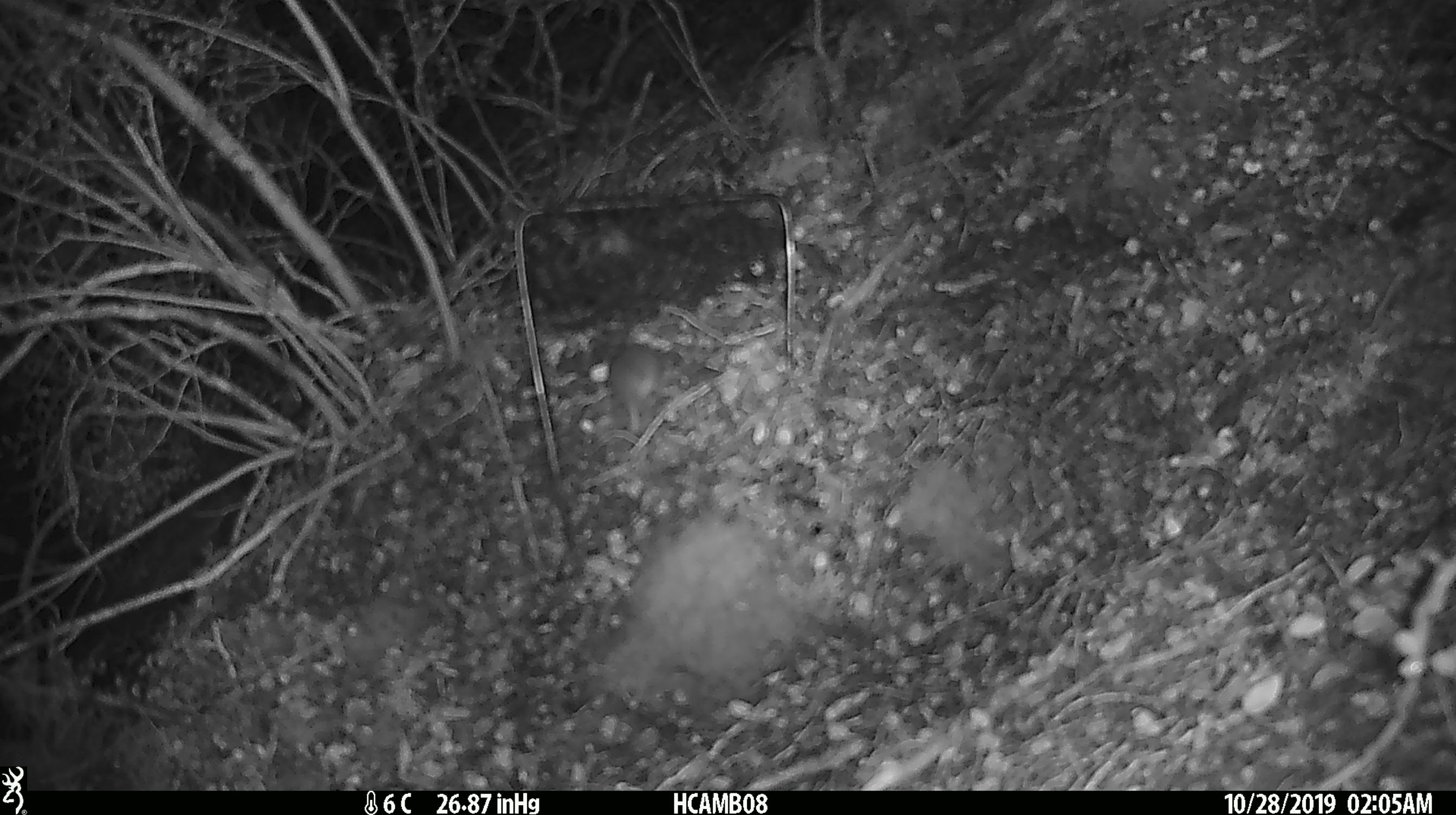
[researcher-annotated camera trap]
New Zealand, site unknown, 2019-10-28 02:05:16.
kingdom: Animalia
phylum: Chordata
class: Mammalia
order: Rodentia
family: Muridae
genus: Mus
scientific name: Mus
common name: mouse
Mouse (Mus).